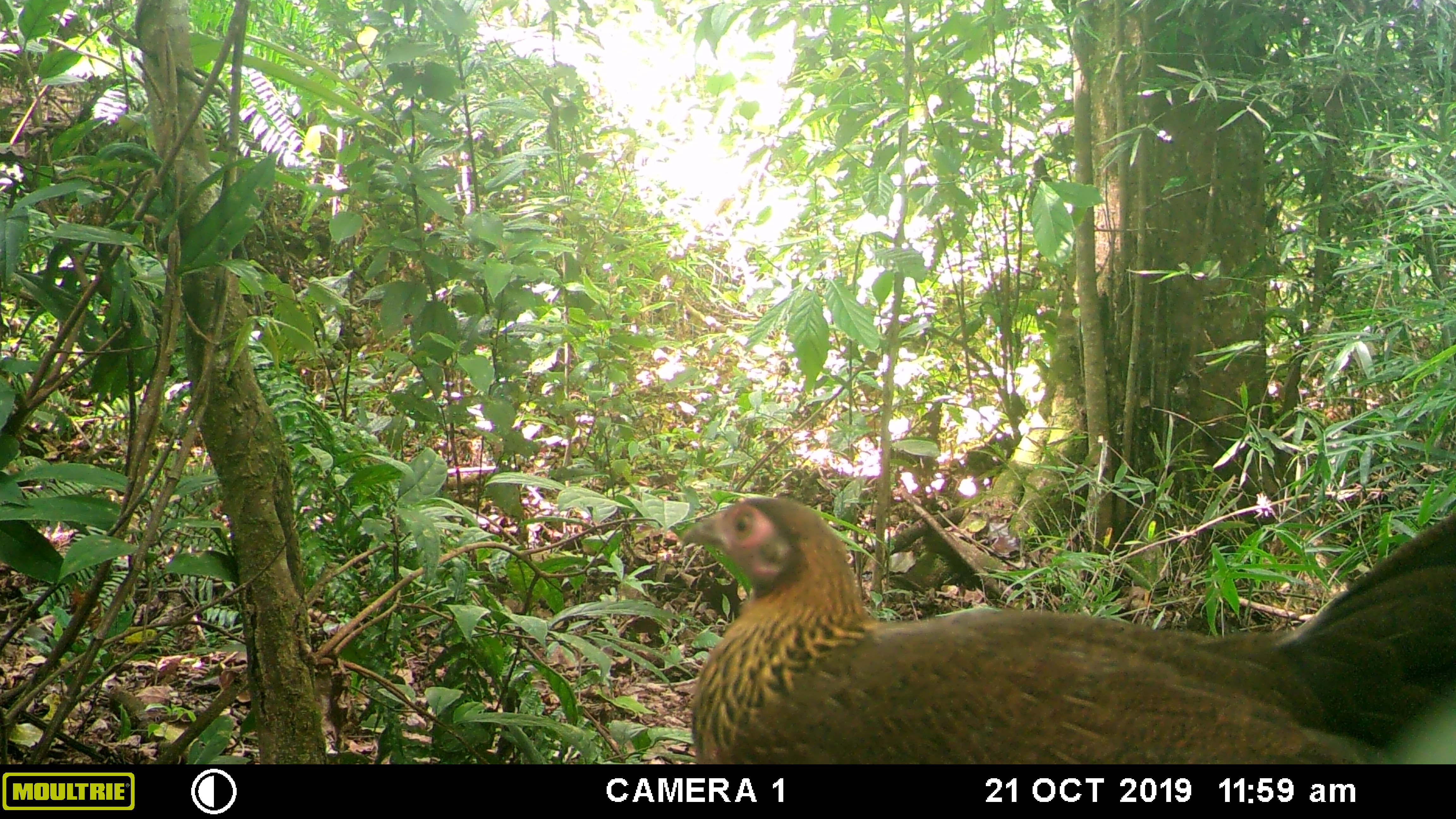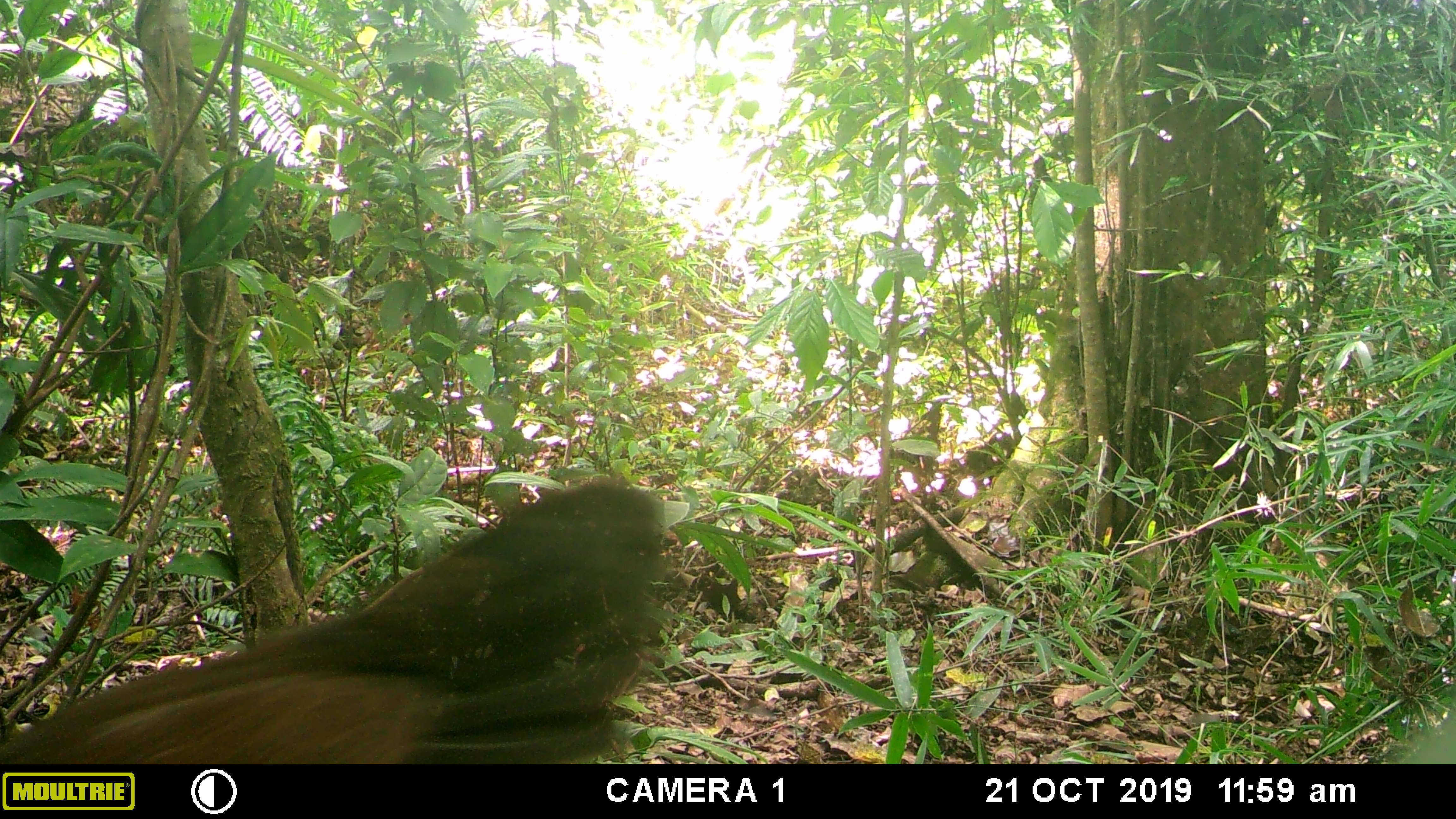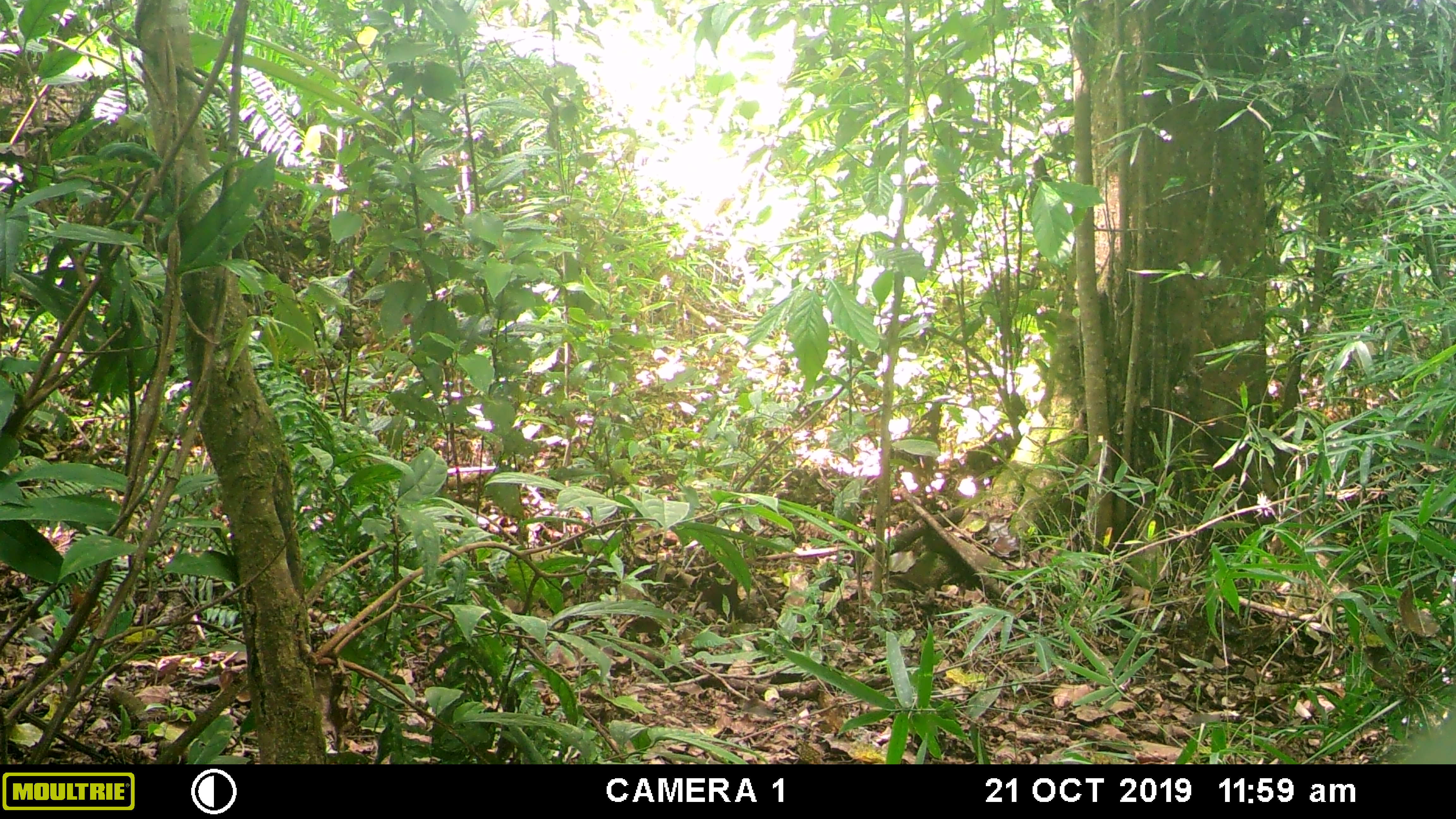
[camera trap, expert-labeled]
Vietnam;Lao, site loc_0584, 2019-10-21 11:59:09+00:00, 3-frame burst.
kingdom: Animalia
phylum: Chordata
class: Aves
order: Galliformes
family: Phasianidae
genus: Gallus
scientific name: Gallus gallus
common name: red junglefowl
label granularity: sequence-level